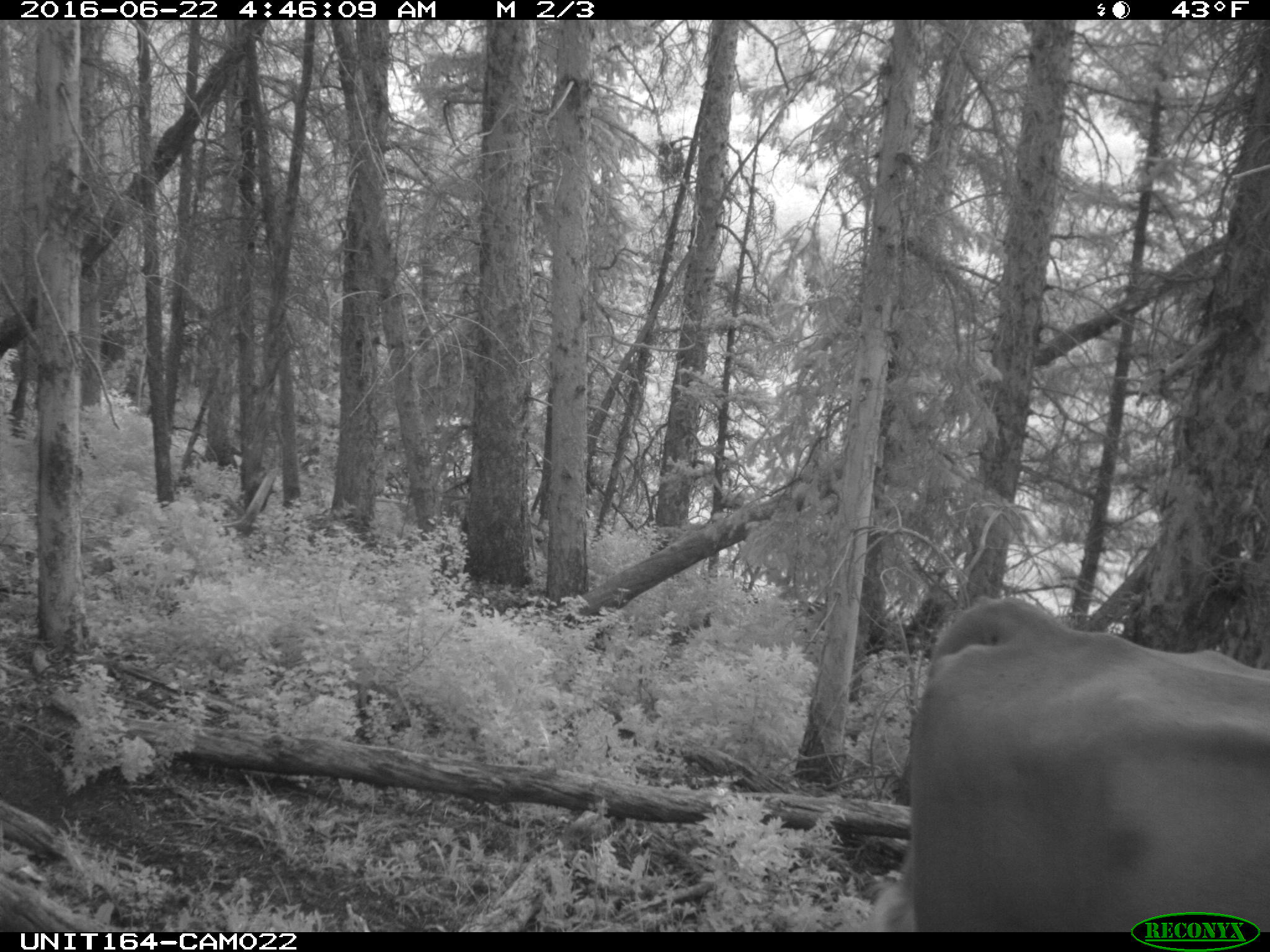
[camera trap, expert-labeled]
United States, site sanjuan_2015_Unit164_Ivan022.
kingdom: Animalia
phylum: Chordata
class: Mammalia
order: Artiodactyla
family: Bovidae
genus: Bos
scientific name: Bos taurus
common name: domestic cow